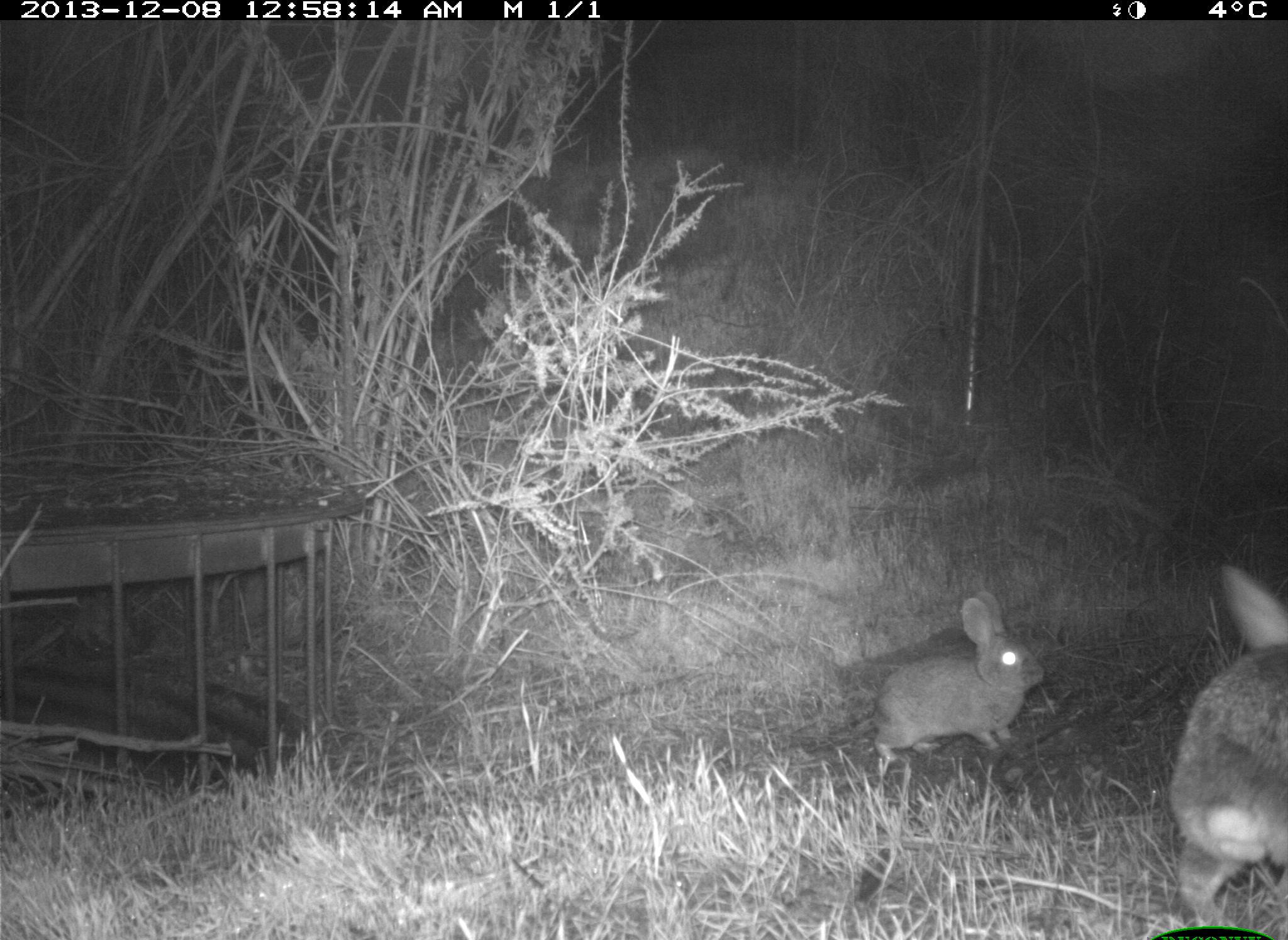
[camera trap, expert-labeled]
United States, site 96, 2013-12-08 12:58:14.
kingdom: Animalia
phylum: Chordata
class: Mammalia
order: Lagomorpha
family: Leporidae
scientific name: Leporidae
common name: rabbits and hares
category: rabbit